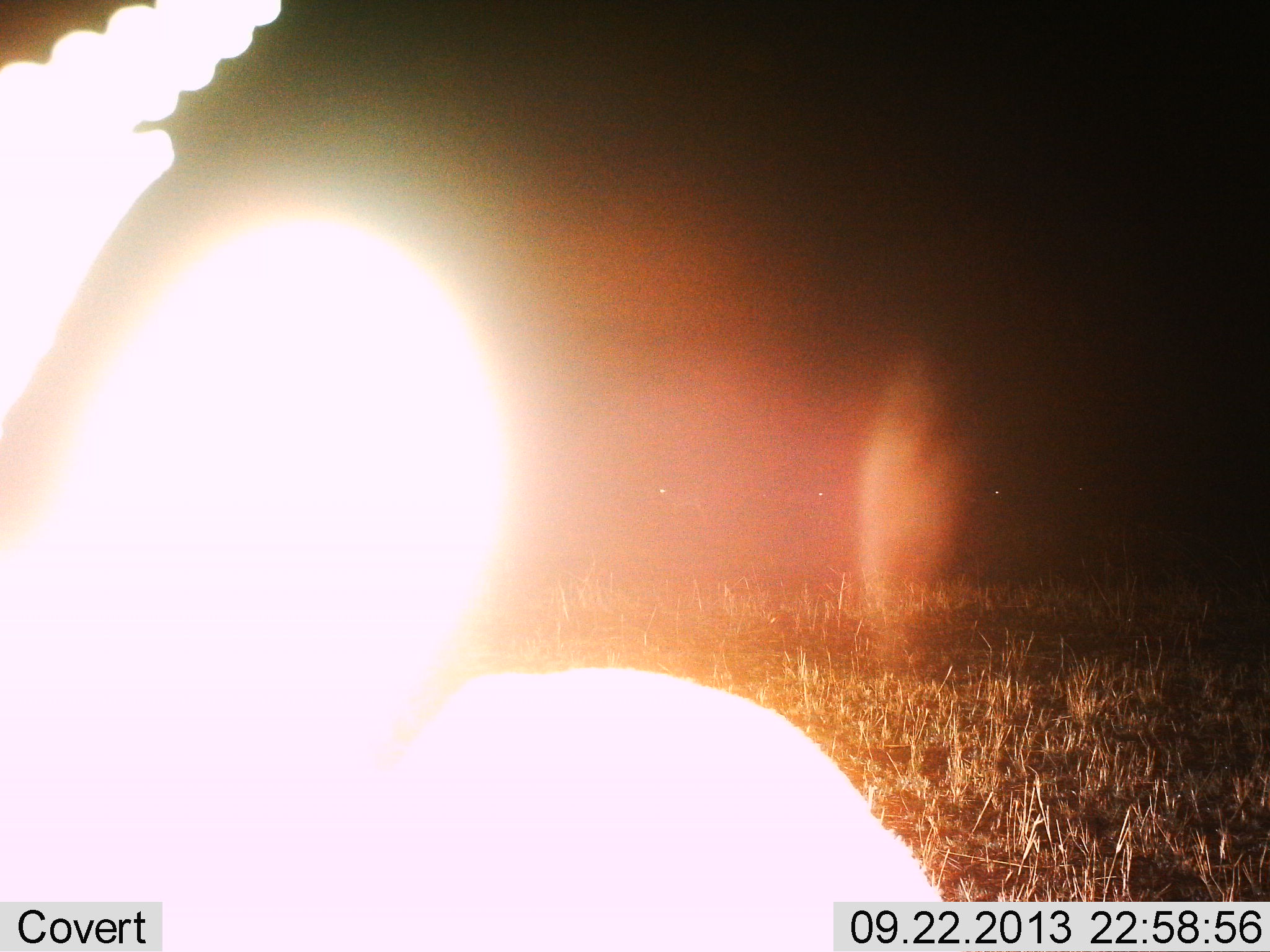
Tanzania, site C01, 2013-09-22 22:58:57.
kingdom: Animalia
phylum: Chordata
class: Mammalia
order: Artiodactyla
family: Bovidae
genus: Eudorcas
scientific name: Eudorcas thomsonii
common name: thomson's gazelle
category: gazellethomsons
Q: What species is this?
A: Gazellethomsons (thomson's gazelle) (Eudorcas thomsonii).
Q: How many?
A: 1.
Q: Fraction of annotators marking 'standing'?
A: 100%.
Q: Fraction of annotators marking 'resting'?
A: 0%.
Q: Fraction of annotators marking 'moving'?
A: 0%.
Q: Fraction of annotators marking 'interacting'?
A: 0%.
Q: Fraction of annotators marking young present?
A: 0%.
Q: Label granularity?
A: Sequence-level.